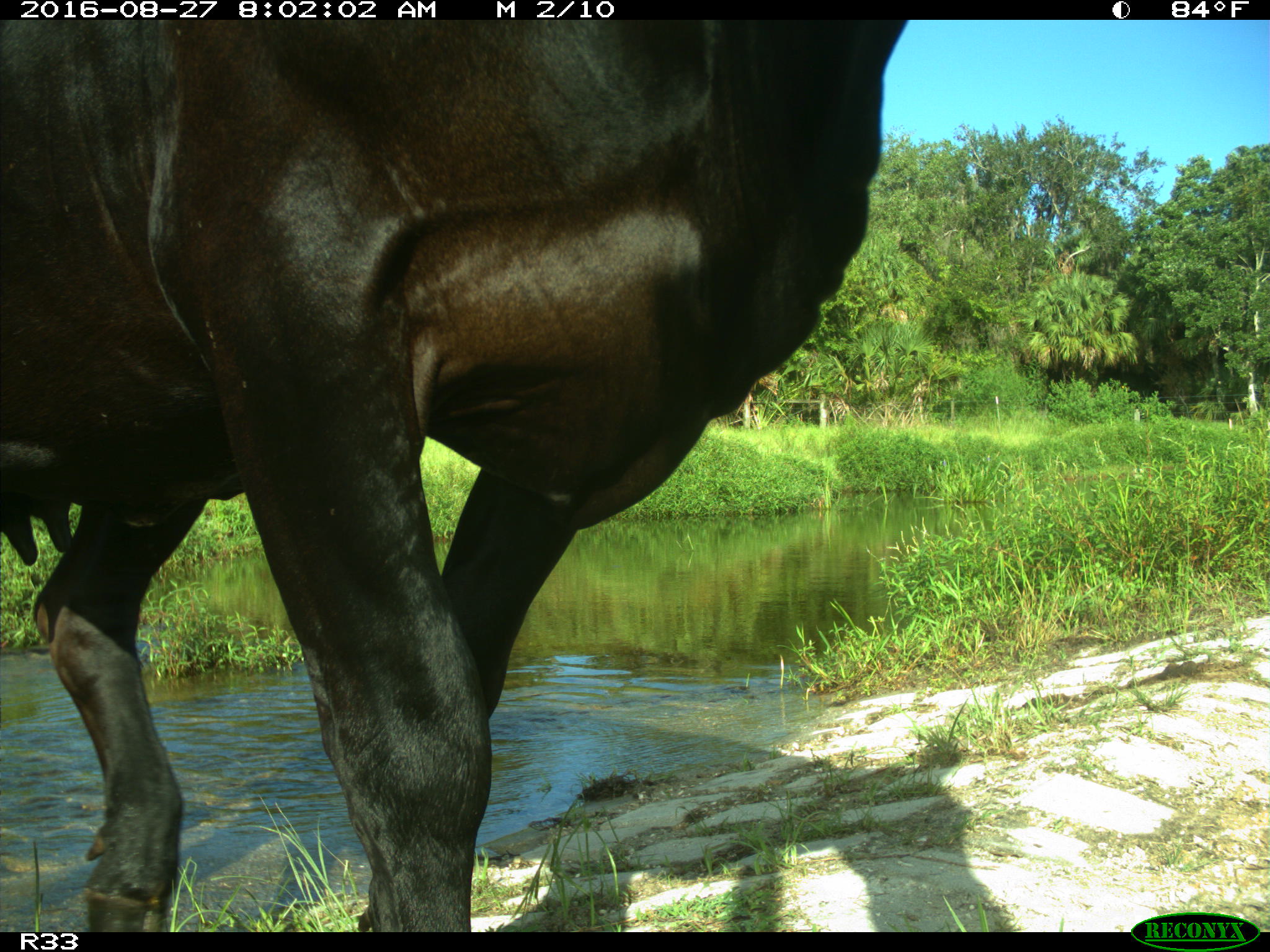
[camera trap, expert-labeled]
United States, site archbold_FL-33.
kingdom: Animalia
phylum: Chordata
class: Mammalia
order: Artiodactyla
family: Bovidae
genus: Bos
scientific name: Bos taurus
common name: domestic cow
Bos taurus (domestic cow).